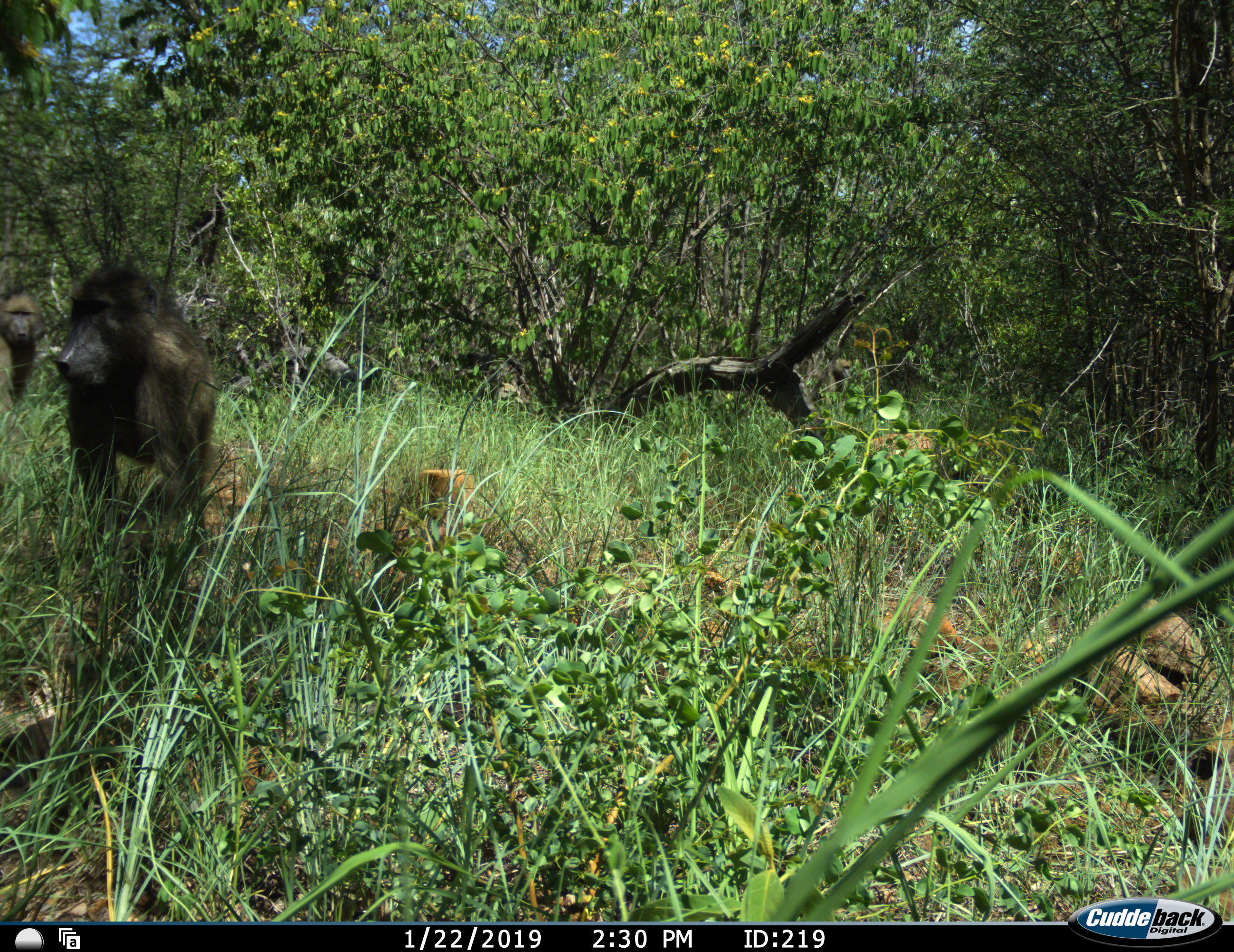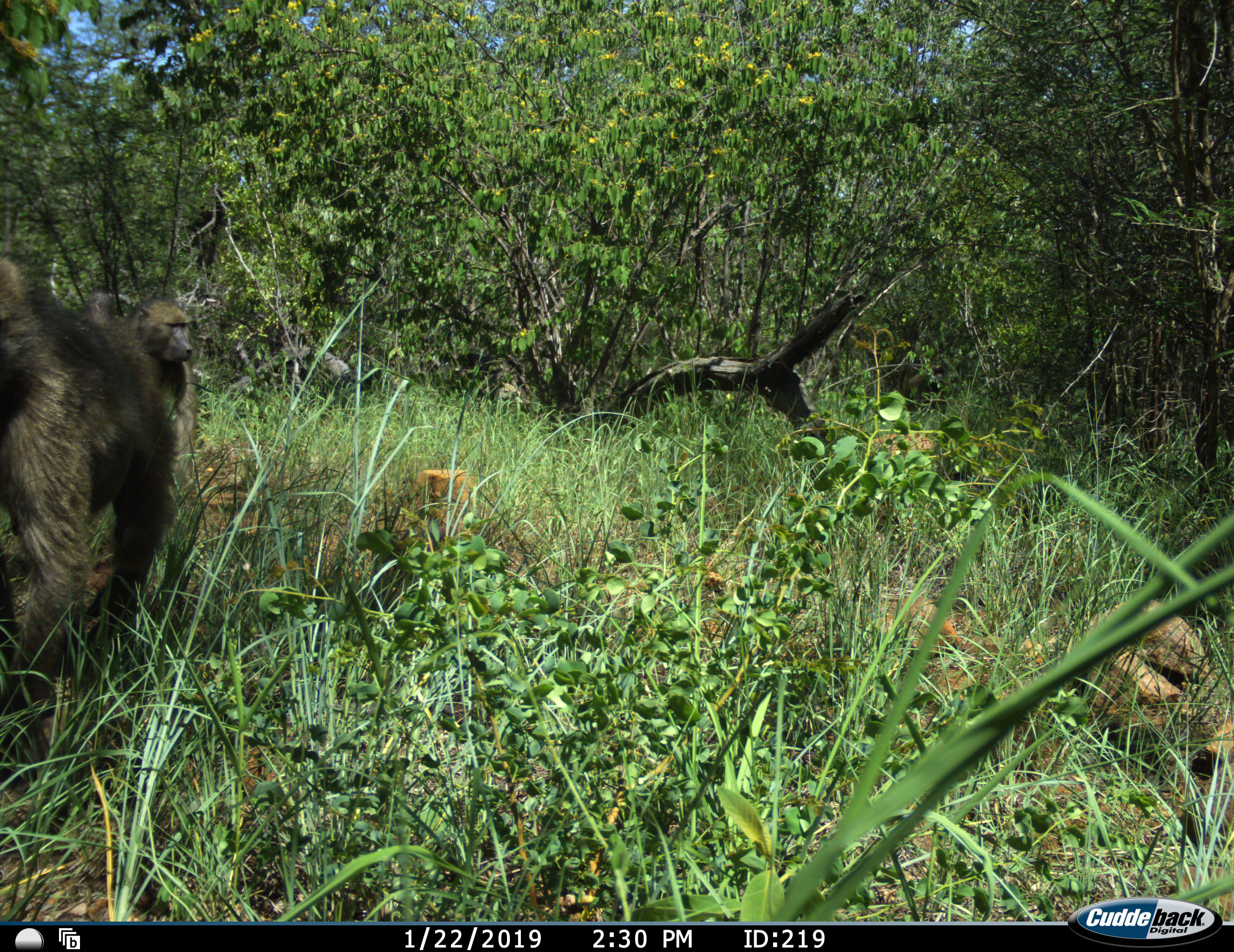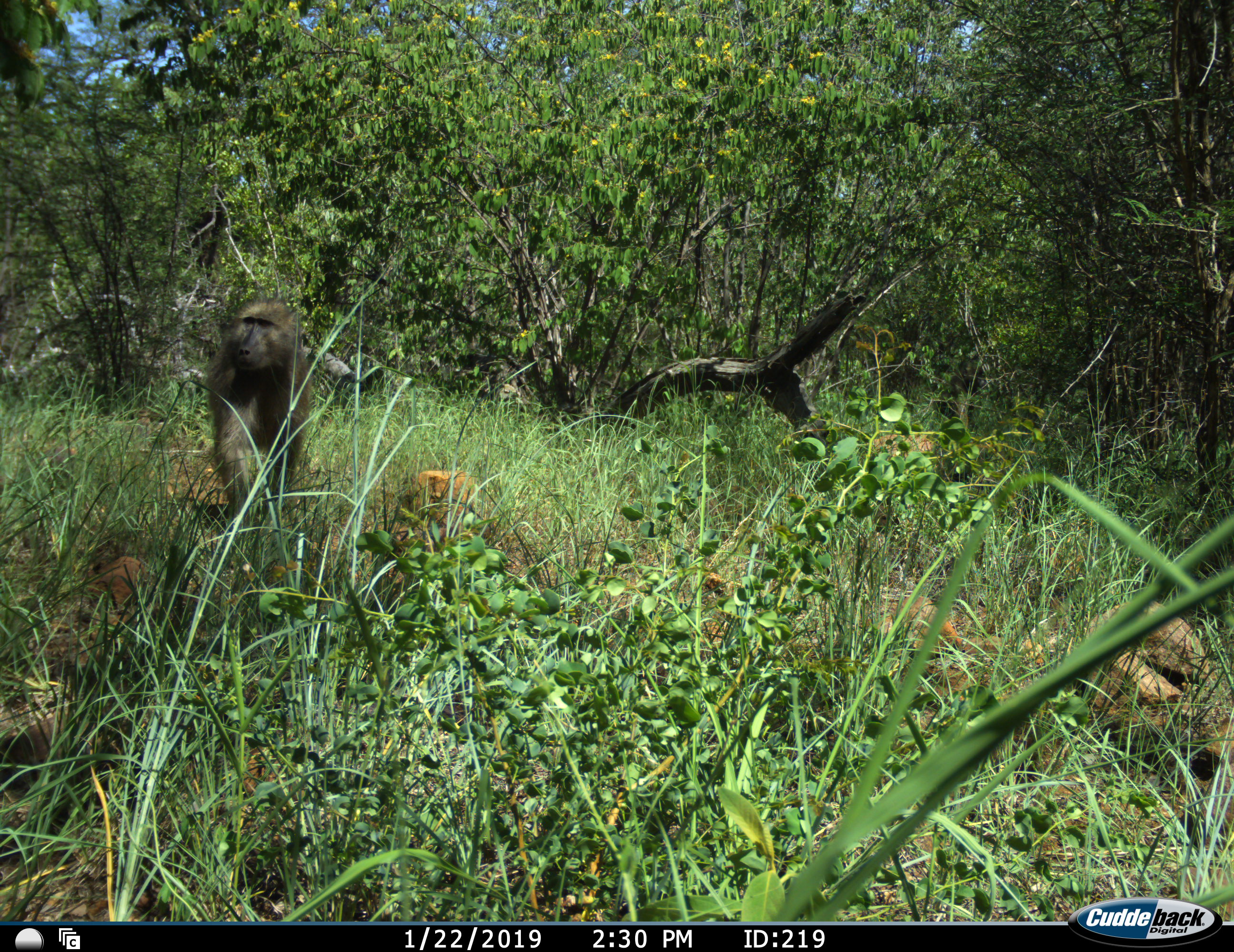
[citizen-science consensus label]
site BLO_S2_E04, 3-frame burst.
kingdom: Animalia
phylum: Chordata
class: Mammalia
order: Primates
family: Cercopithecidae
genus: Papio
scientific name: Papio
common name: baboon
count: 2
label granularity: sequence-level